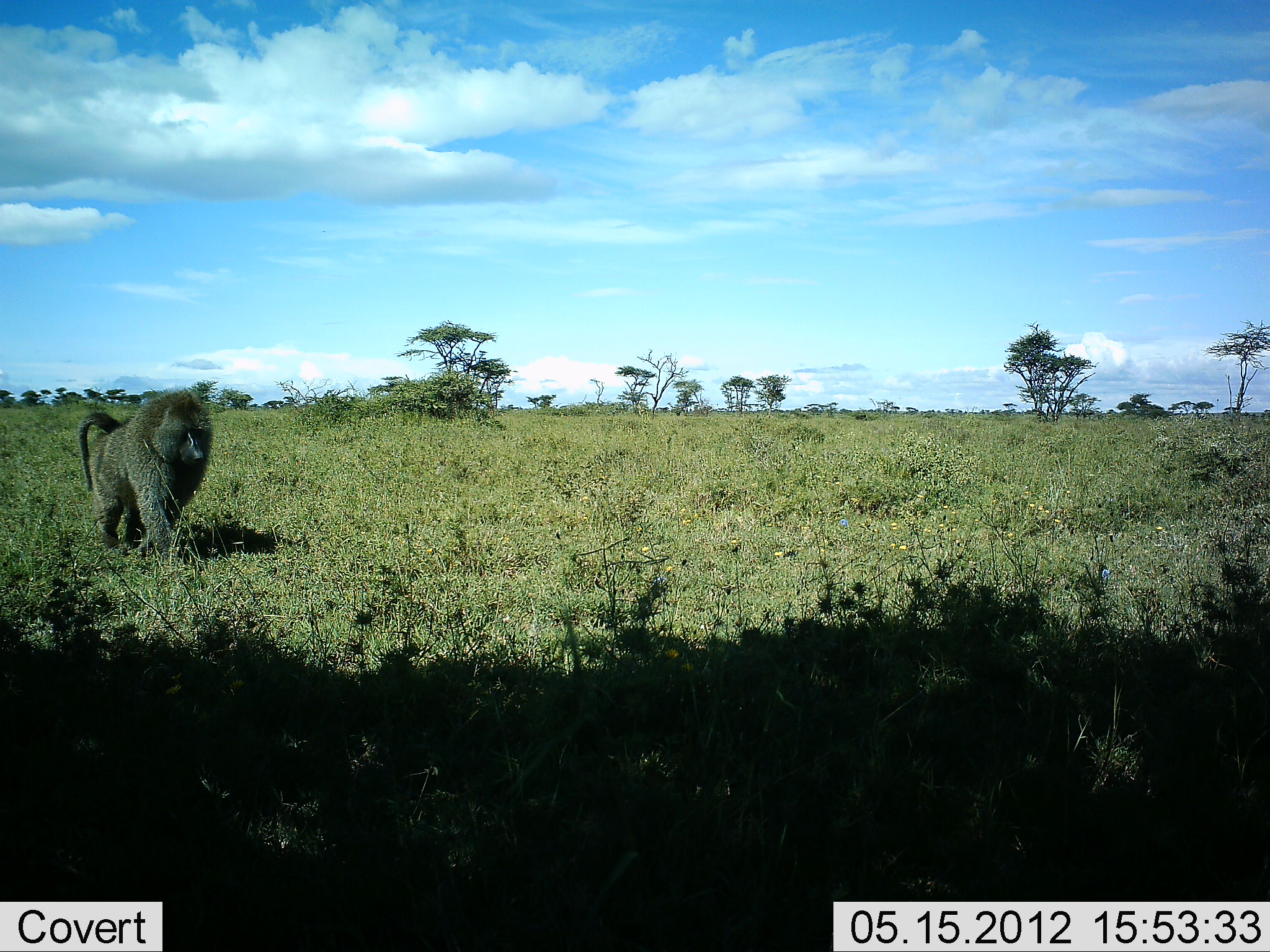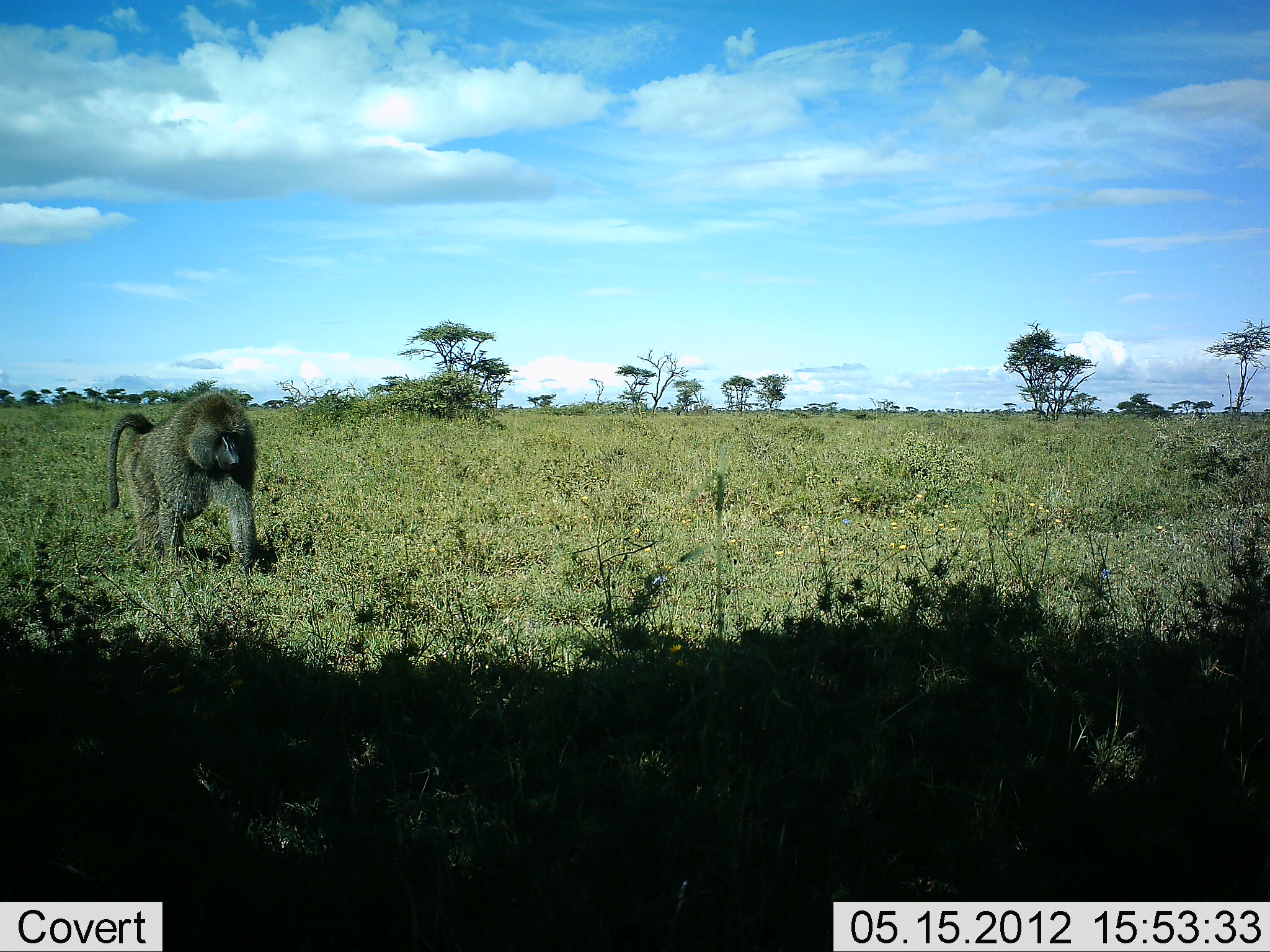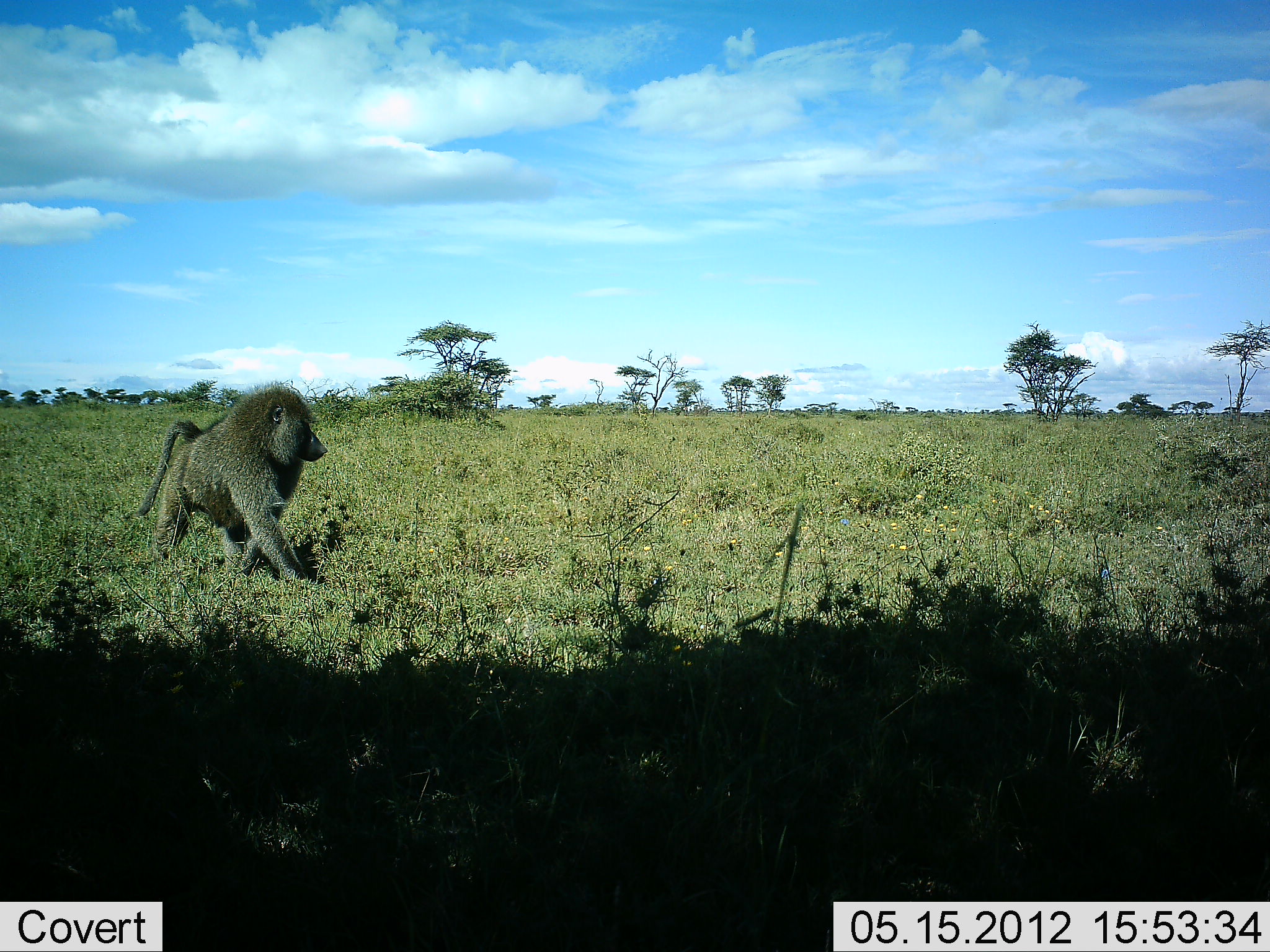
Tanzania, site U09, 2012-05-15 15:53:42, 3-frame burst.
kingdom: Animalia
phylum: Chordata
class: Mammalia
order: Primates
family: Cercopithecidae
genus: Papio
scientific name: Papio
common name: baboon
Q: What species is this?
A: Baboon (Papio).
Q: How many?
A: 1.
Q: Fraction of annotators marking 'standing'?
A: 0%.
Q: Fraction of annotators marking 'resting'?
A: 0%.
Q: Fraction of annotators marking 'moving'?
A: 100%.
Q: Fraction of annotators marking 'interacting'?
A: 0%.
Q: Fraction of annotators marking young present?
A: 0%.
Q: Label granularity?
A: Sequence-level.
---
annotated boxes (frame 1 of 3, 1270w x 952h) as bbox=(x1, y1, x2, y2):
animal: bbox=(79, 389, 212, 562)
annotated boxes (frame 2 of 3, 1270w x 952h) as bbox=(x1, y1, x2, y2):
animal: bbox=(105, 389, 256, 574)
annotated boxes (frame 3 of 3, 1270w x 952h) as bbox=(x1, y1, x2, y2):
animal: bbox=(136, 381, 328, 585)